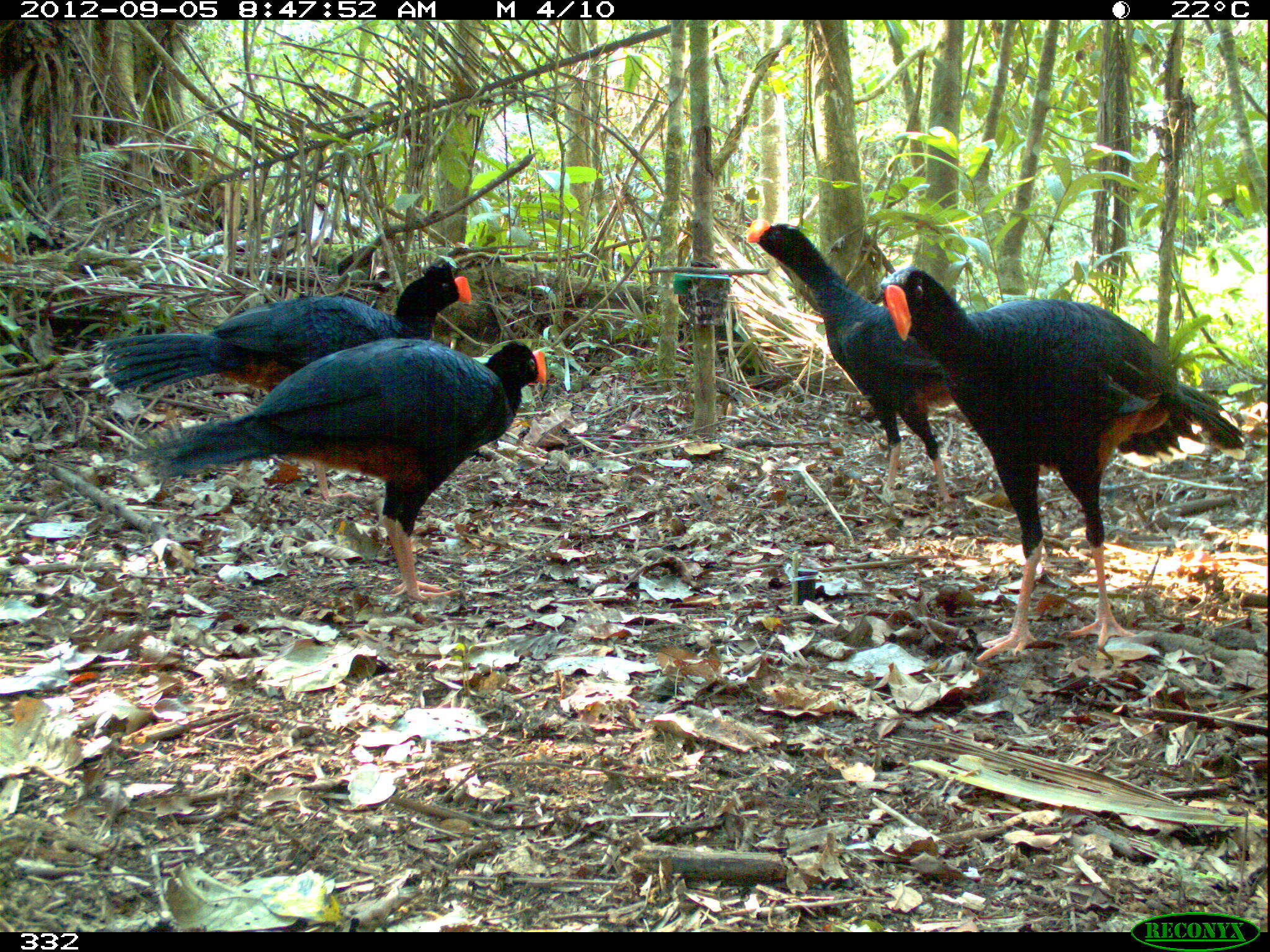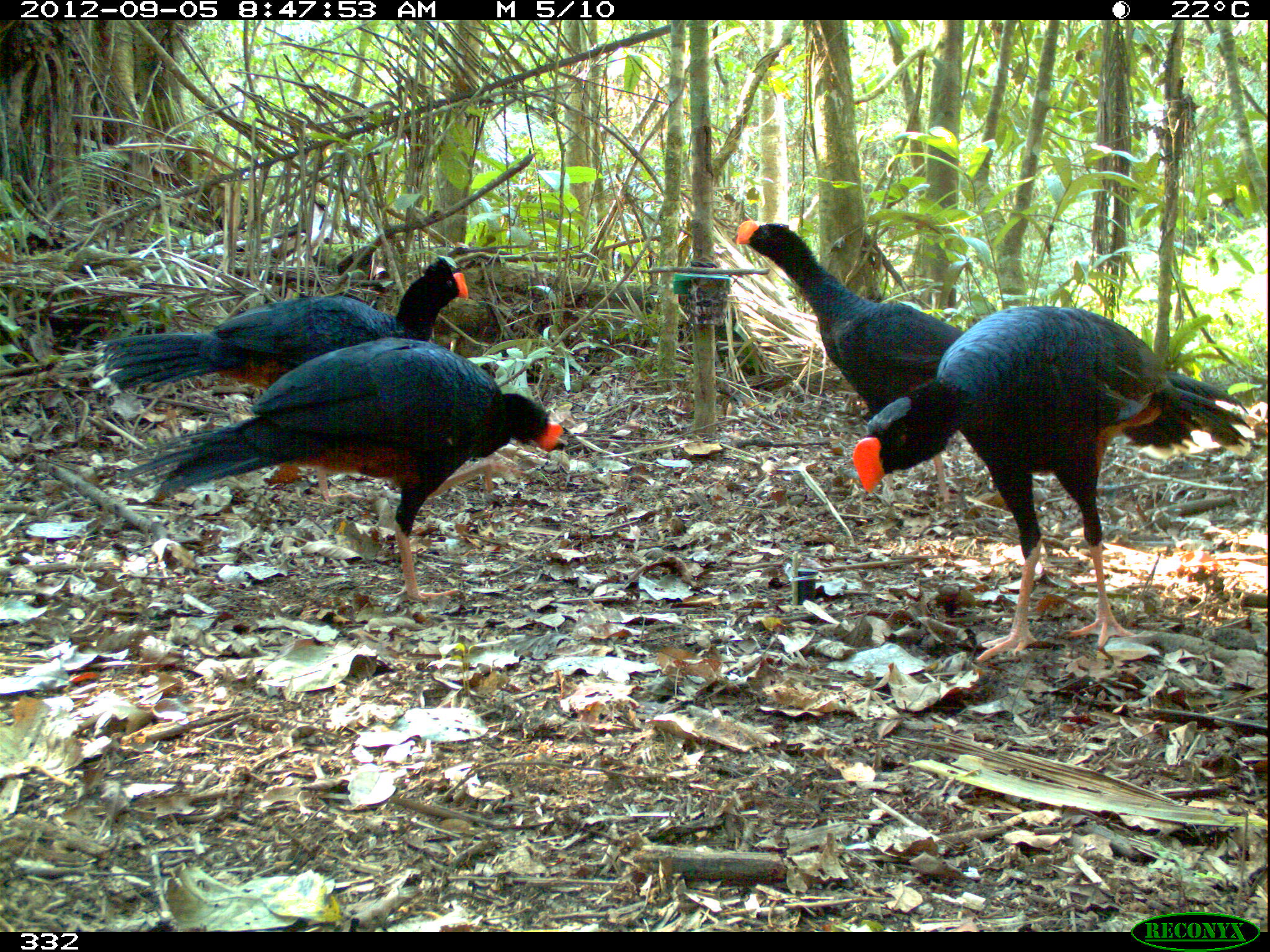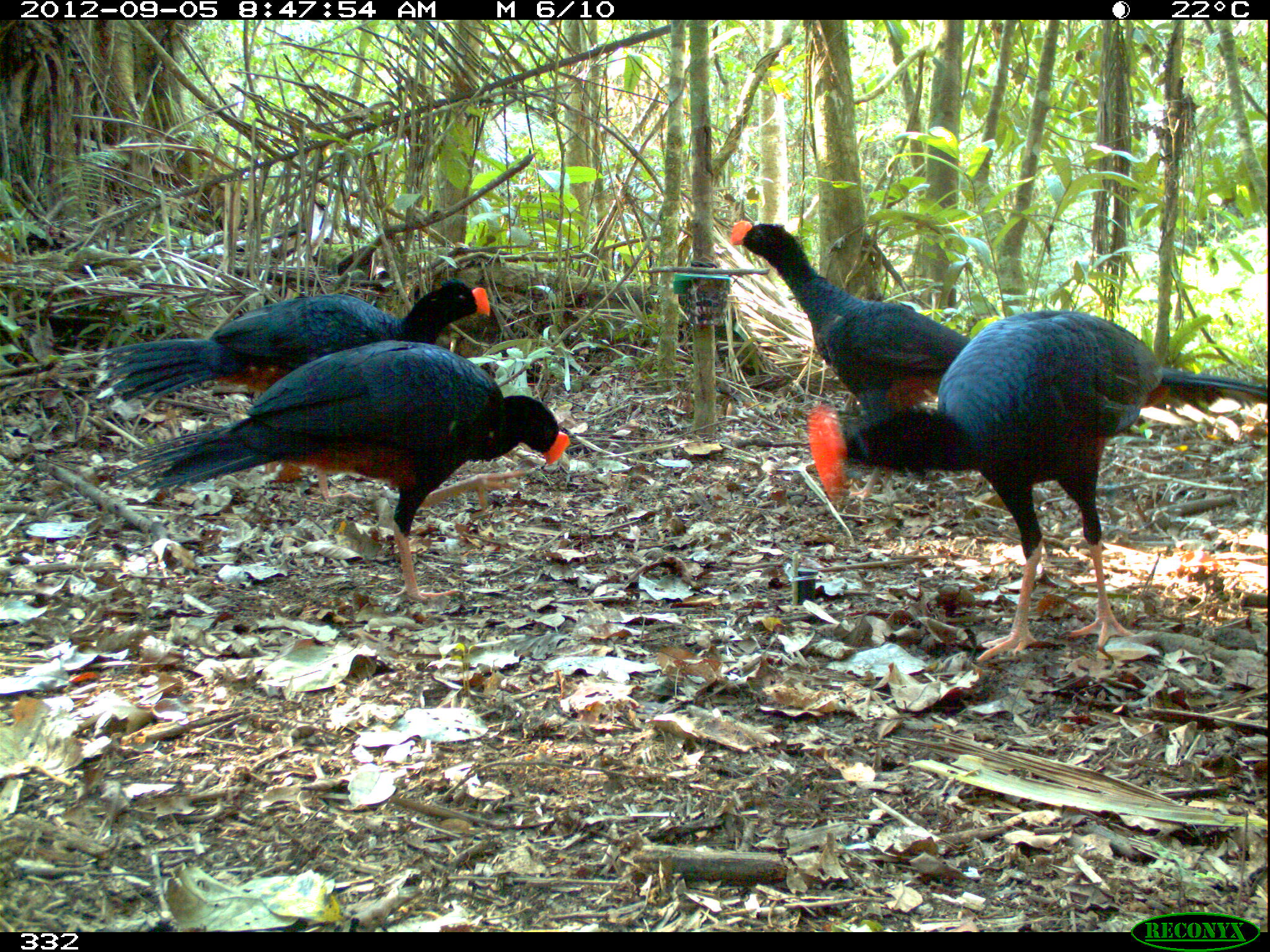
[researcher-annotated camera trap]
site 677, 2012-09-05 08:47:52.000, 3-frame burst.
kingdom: Animalia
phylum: Chordata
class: Aves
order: Galliformes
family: Cracidae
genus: Mitu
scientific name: Mitu tuberosum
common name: razor-billed curassow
Mitu tuberosum (razor-billed curassow).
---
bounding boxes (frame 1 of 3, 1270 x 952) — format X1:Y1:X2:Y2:
mitu tuberosum: 885:257:1245:666; 129:335:548:611; 97:260:482:512; 740:215:956:512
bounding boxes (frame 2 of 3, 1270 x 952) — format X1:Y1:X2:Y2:
mitu tuberosum: 846:301:1252:665; 116:333:565:611; 110:238:482:503; 730:214:986:516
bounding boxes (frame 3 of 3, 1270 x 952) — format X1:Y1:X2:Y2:
mitu tuberosum: 808:309:1269:661; 112:340:569:607; 96:280:496:500; 728:219:970:505